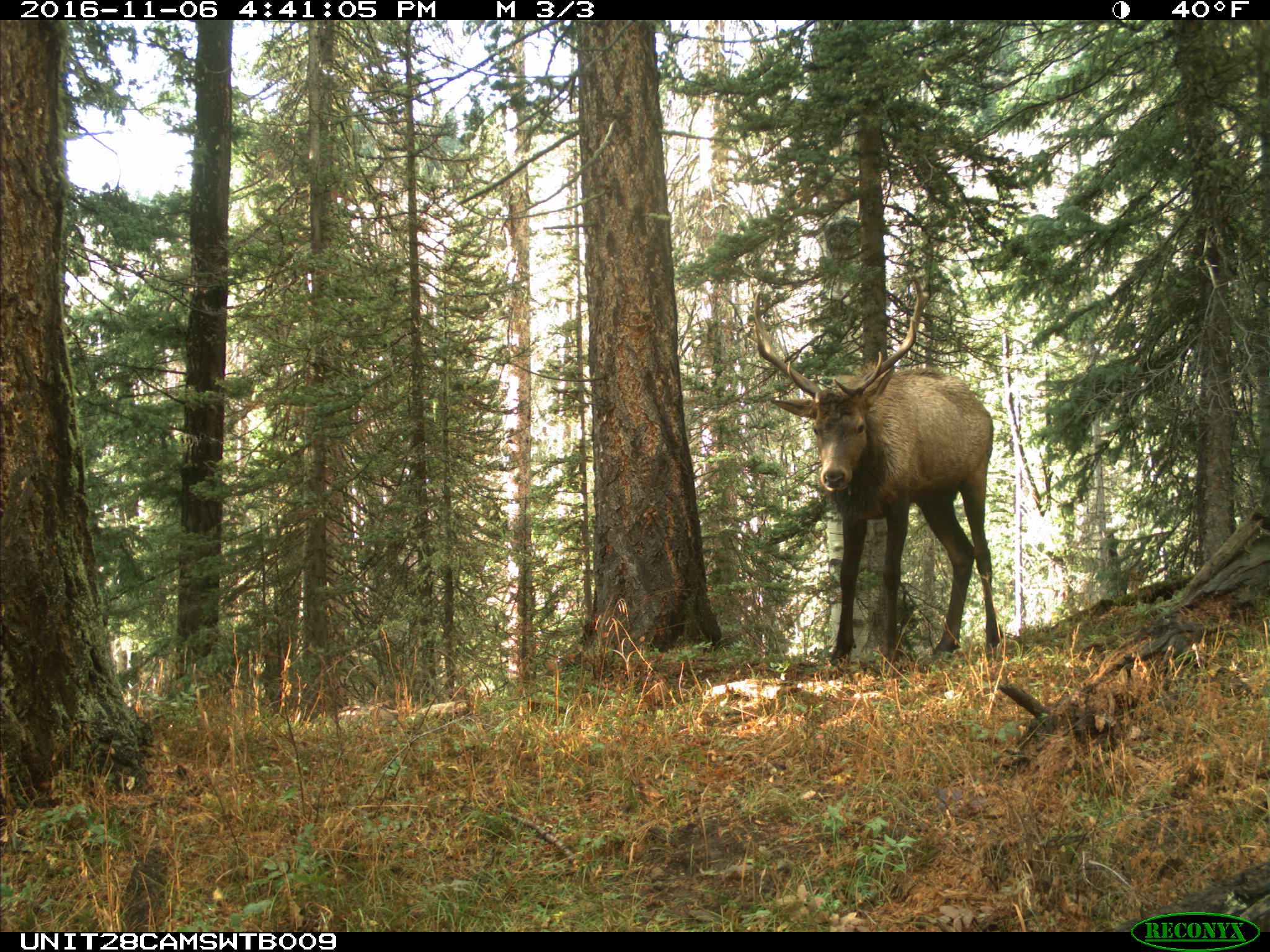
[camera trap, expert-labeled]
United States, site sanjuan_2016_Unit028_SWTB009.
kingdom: Animalia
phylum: Chordata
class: Mammalia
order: Artiodactyla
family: Cervidae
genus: Cervus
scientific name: Cervus elaphus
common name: red deer